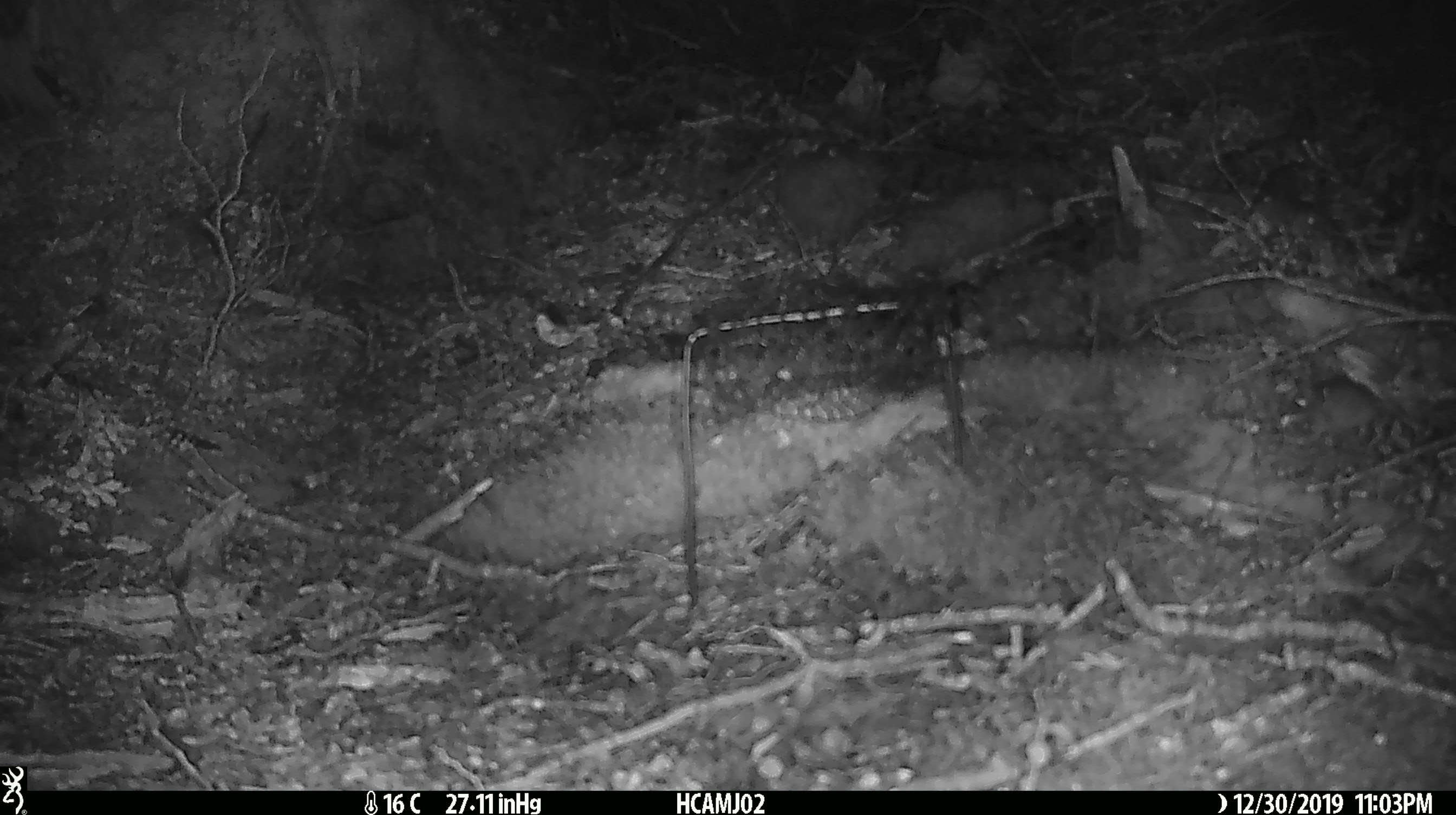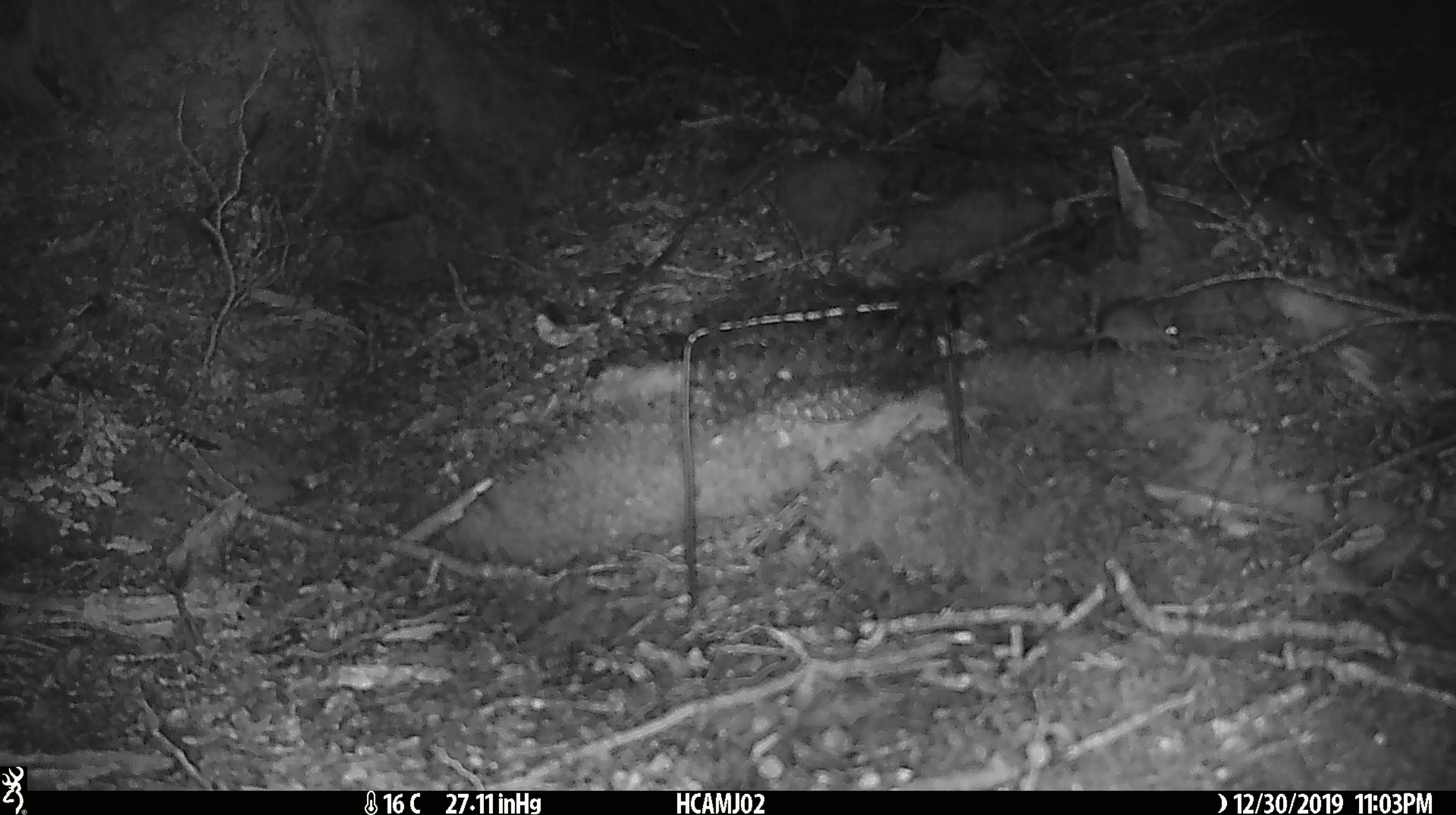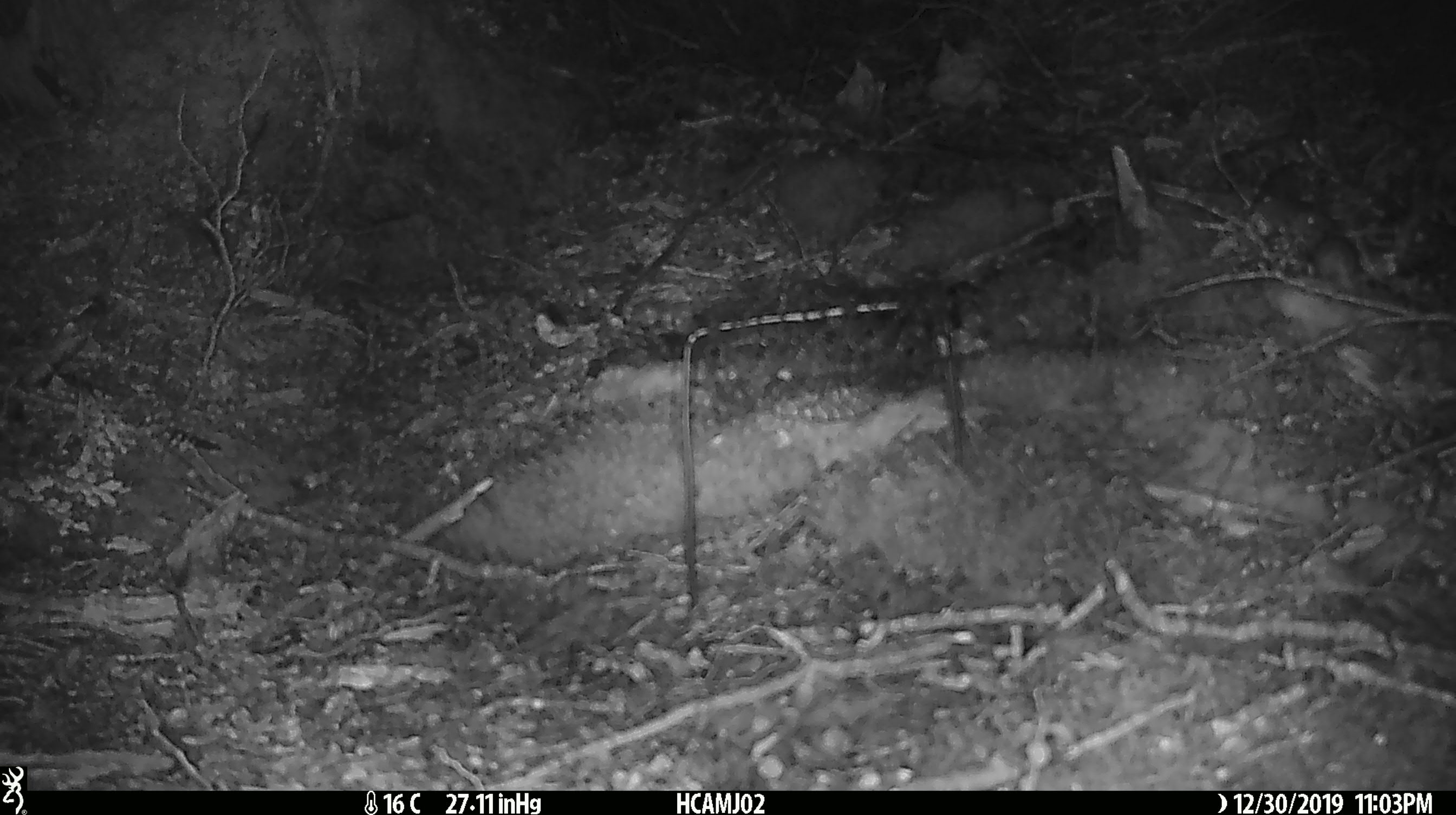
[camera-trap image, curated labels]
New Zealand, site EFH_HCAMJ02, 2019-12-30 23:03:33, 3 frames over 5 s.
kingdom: Animalia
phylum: Chordata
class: Mammalia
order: Rodentia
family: Muridae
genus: Mus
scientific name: Mus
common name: mouse